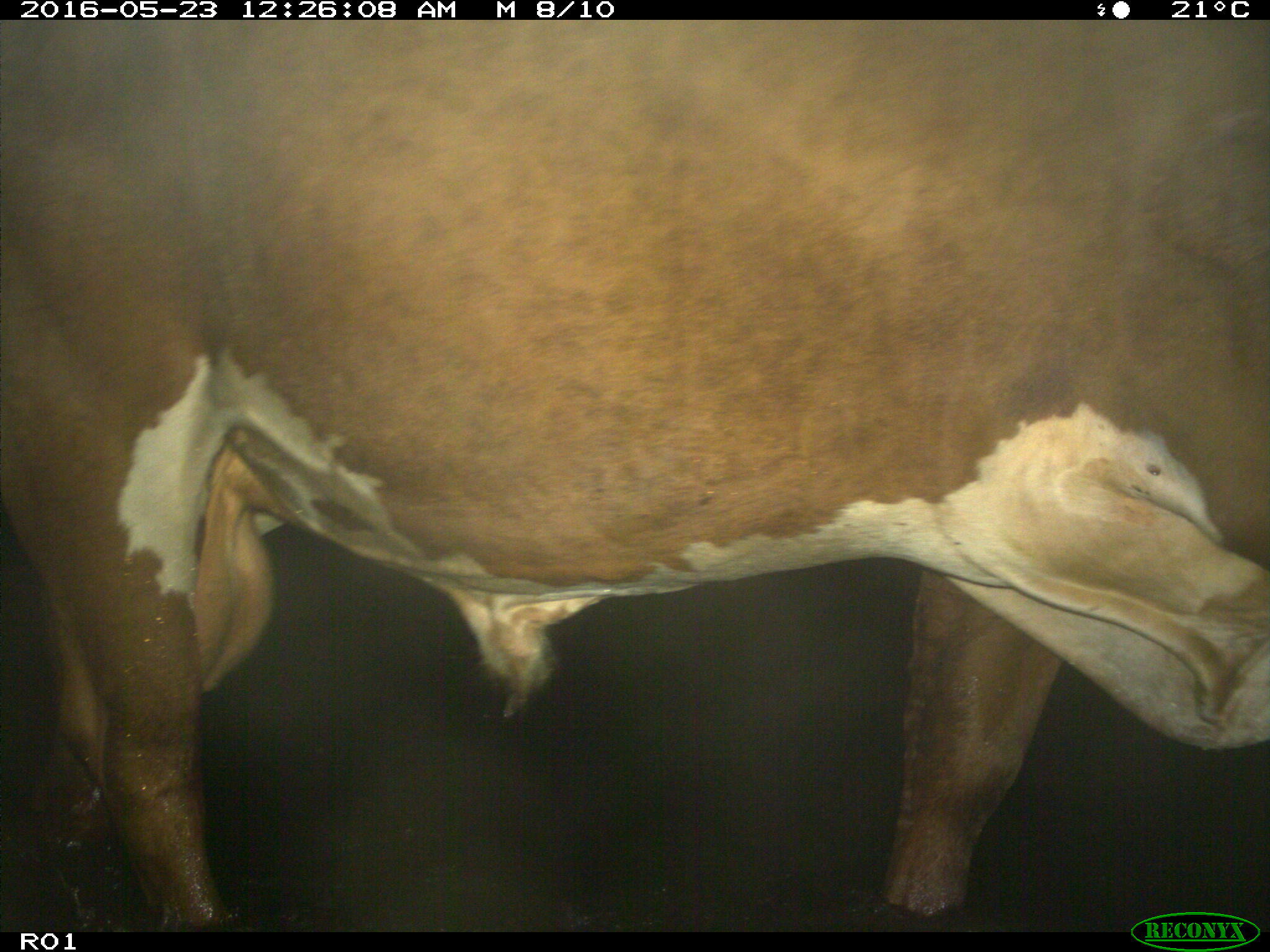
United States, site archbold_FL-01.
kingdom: Animalia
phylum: Chordata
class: Mammalia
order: Artiodactyla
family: Bovidae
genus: Bos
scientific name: Bos taurus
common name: domestic cow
Bos taurus (domestic cow).